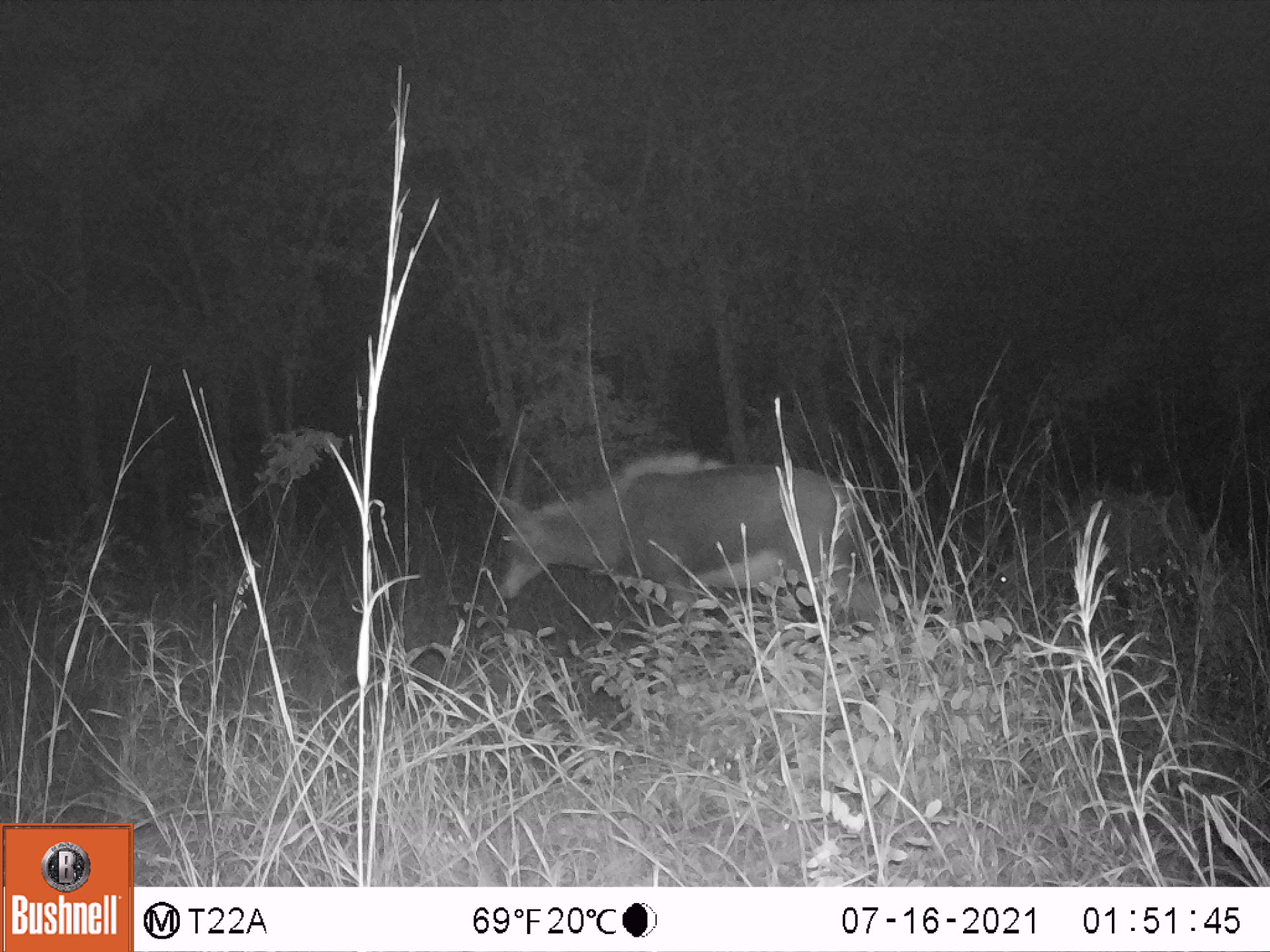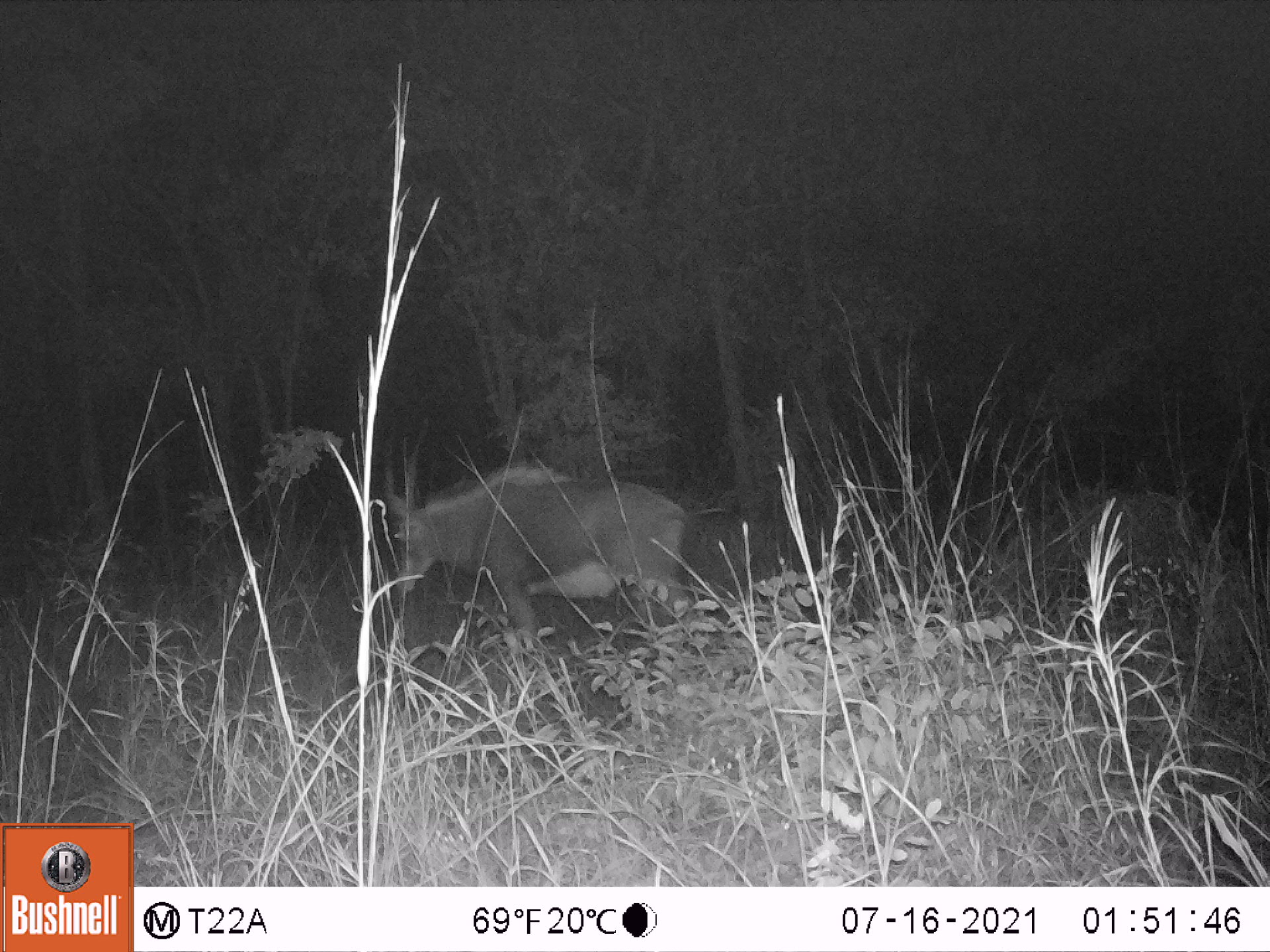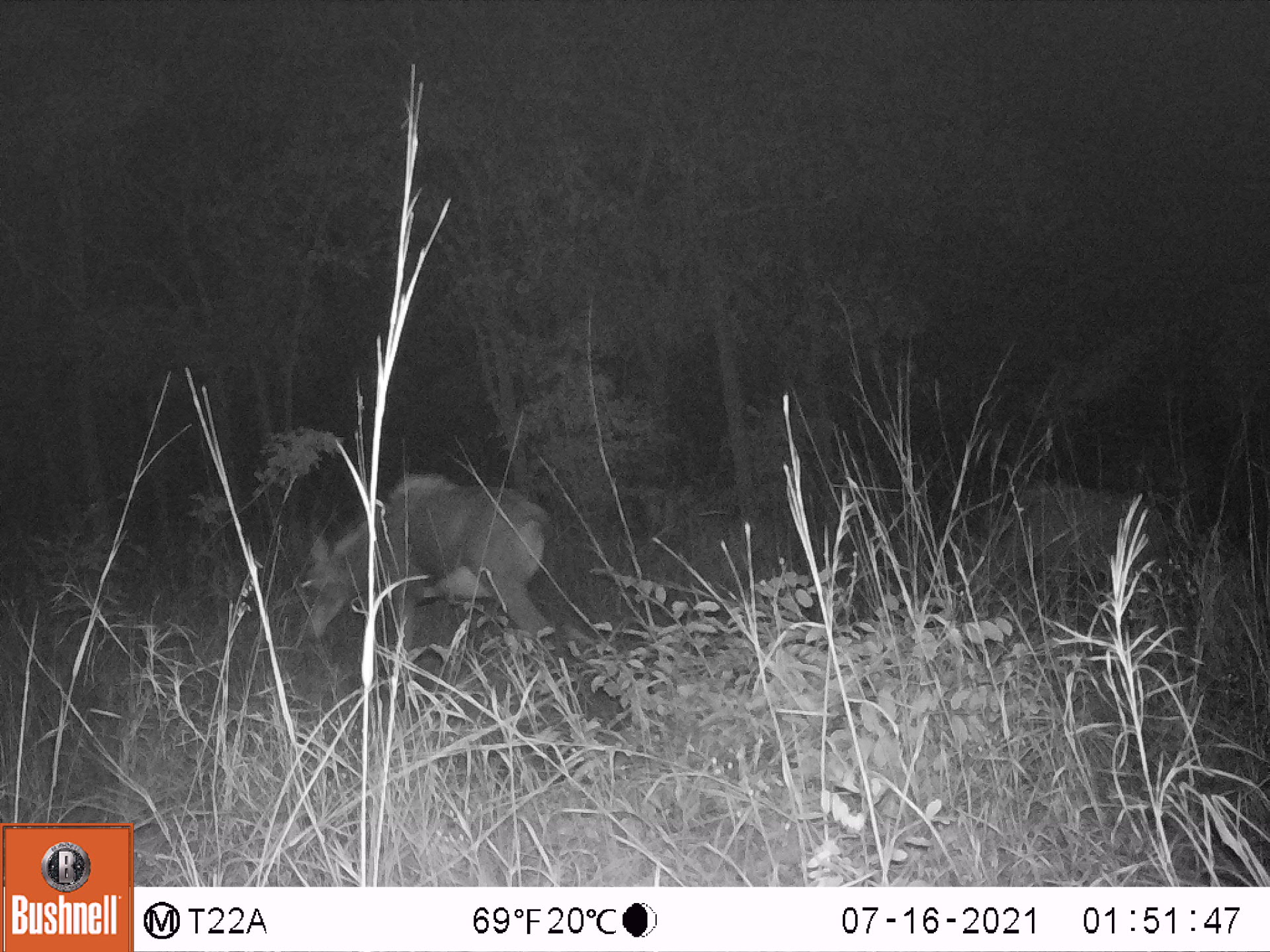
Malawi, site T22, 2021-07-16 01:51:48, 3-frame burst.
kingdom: Animalia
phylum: Chordata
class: Mammalia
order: Artiodactyla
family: Bovidae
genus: Hippotragus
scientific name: Hippotragus niger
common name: sable antelope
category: sable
Sable (sable antelope) (Hippotragus niger), count 2.